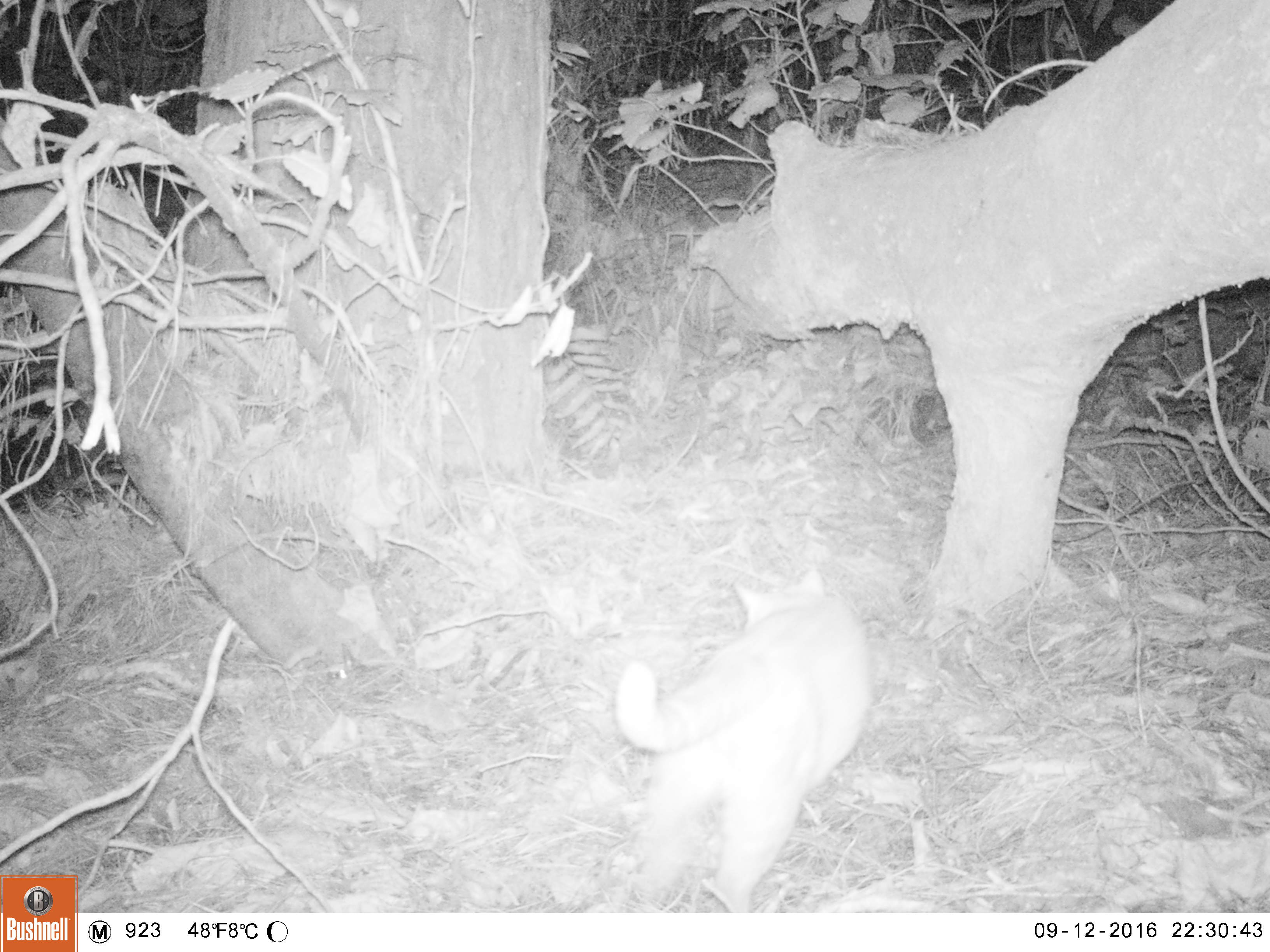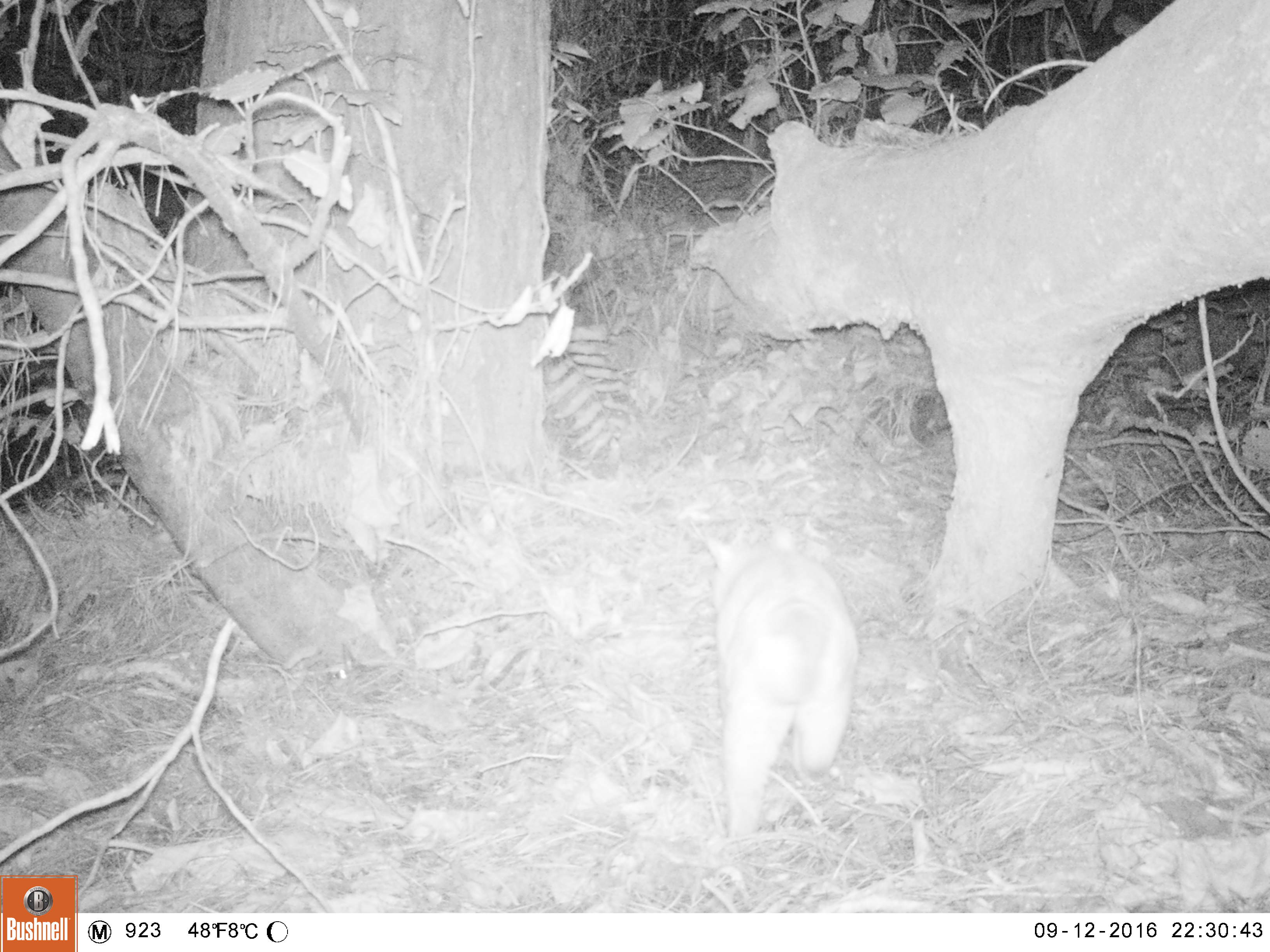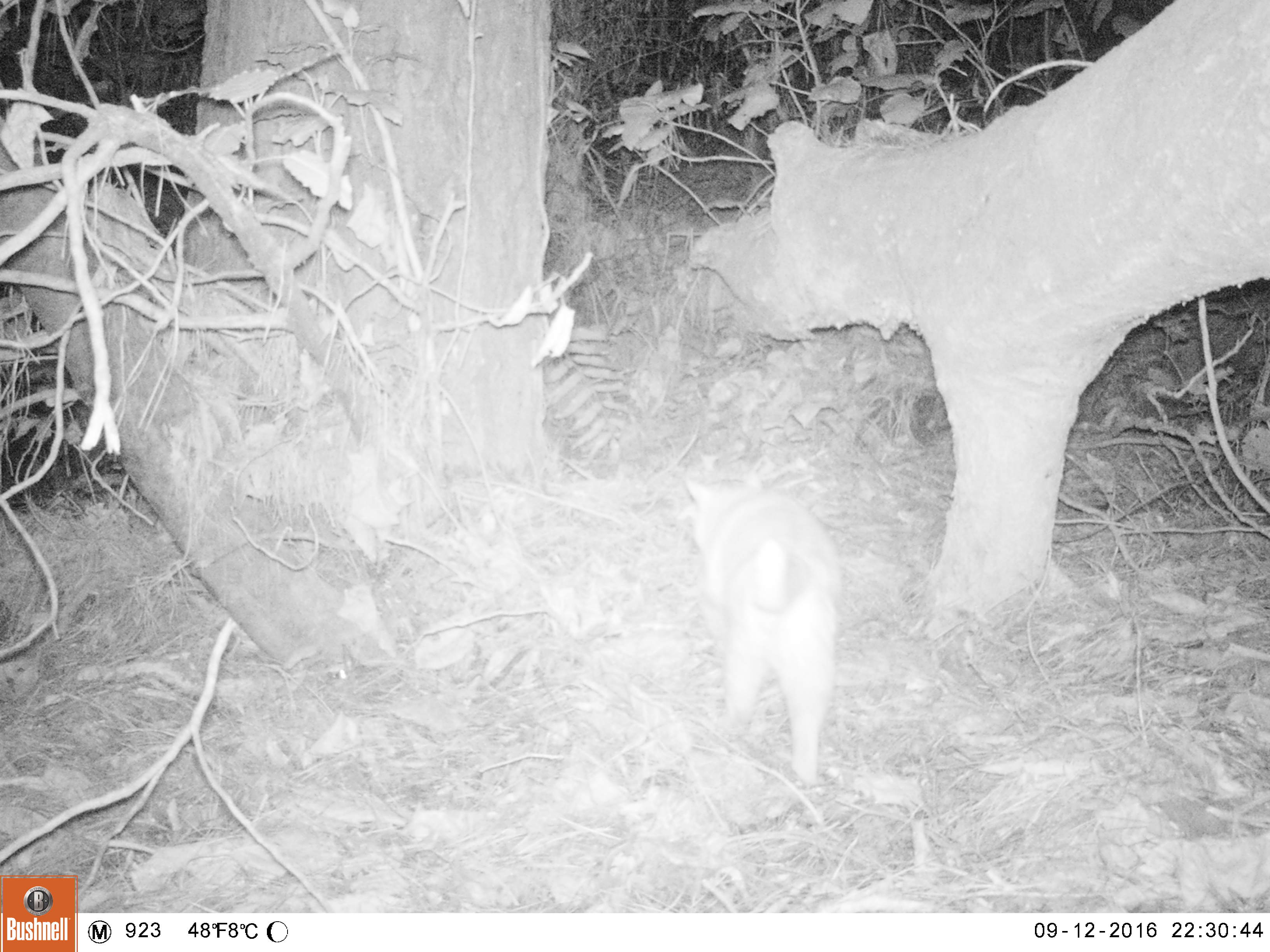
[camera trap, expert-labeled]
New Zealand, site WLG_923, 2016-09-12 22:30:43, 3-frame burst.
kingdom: Animalia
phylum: Chordata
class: Mammalia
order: Carnivora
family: Felidae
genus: Felis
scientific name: Felis catus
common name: domestic cat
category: cat